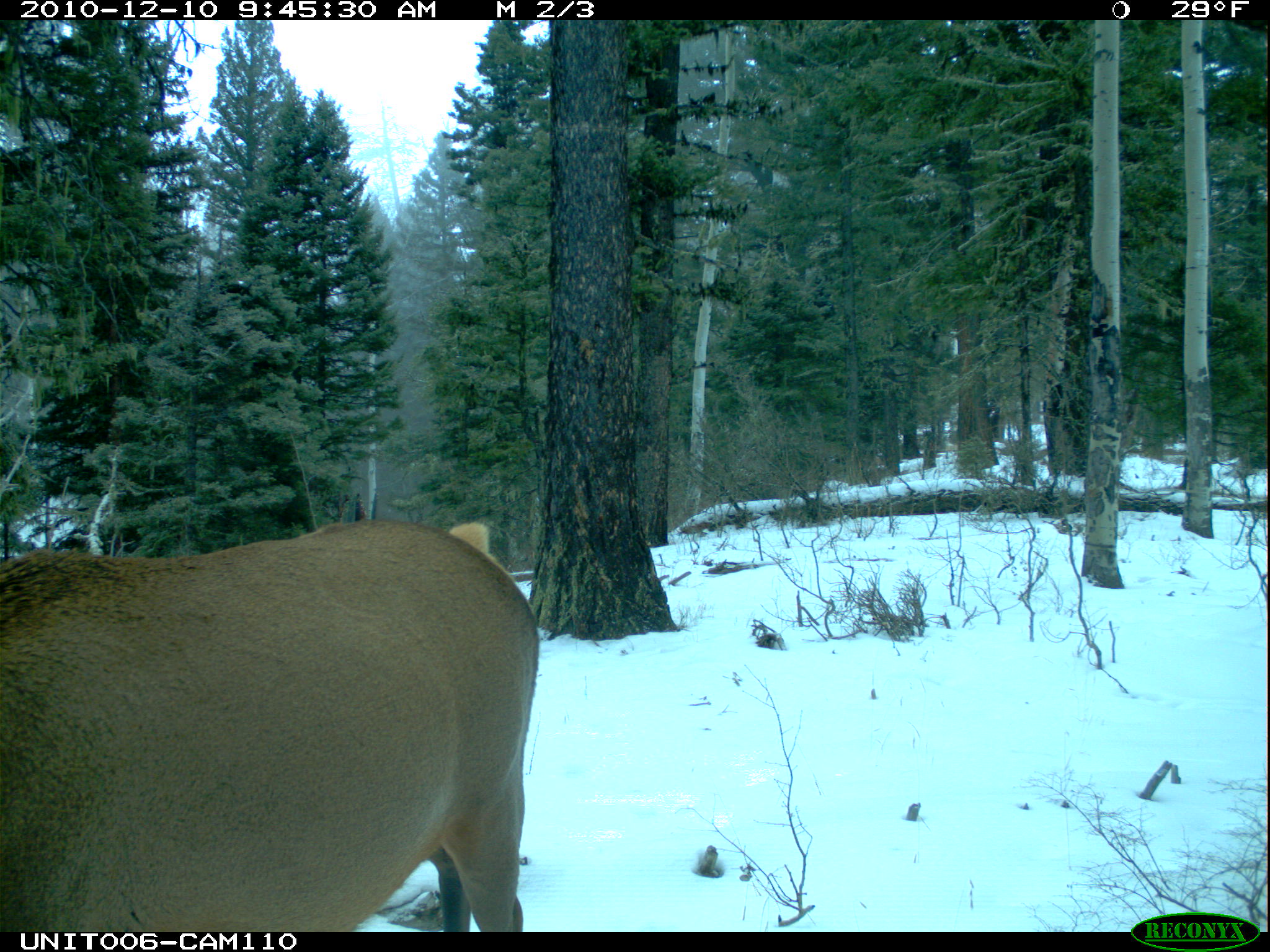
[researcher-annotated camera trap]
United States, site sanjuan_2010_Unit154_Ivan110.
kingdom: Animalia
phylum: Chordata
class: Mammalia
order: Artiodactyla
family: Cervidae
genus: Cervus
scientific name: Cervus elaphus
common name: red deer